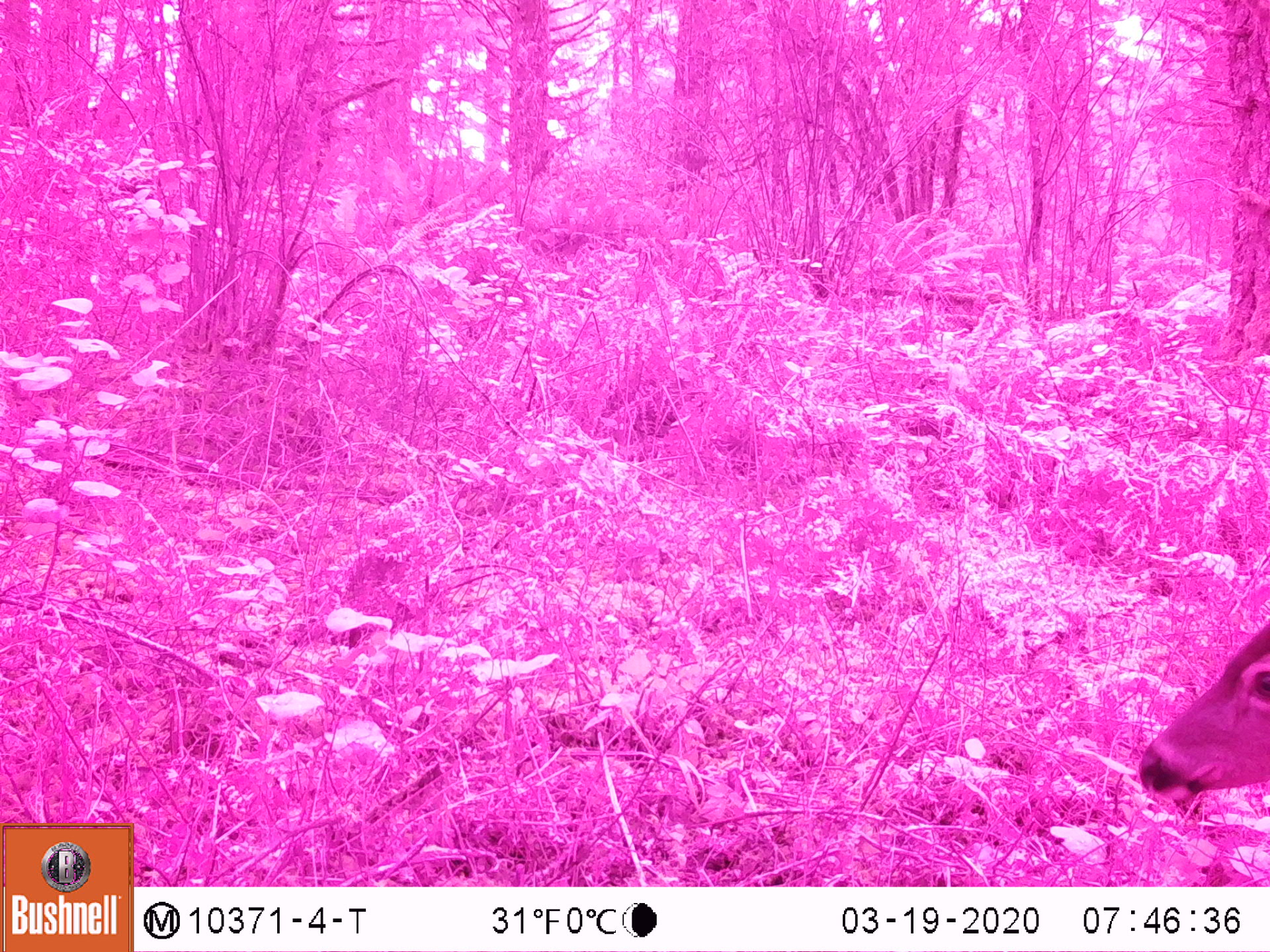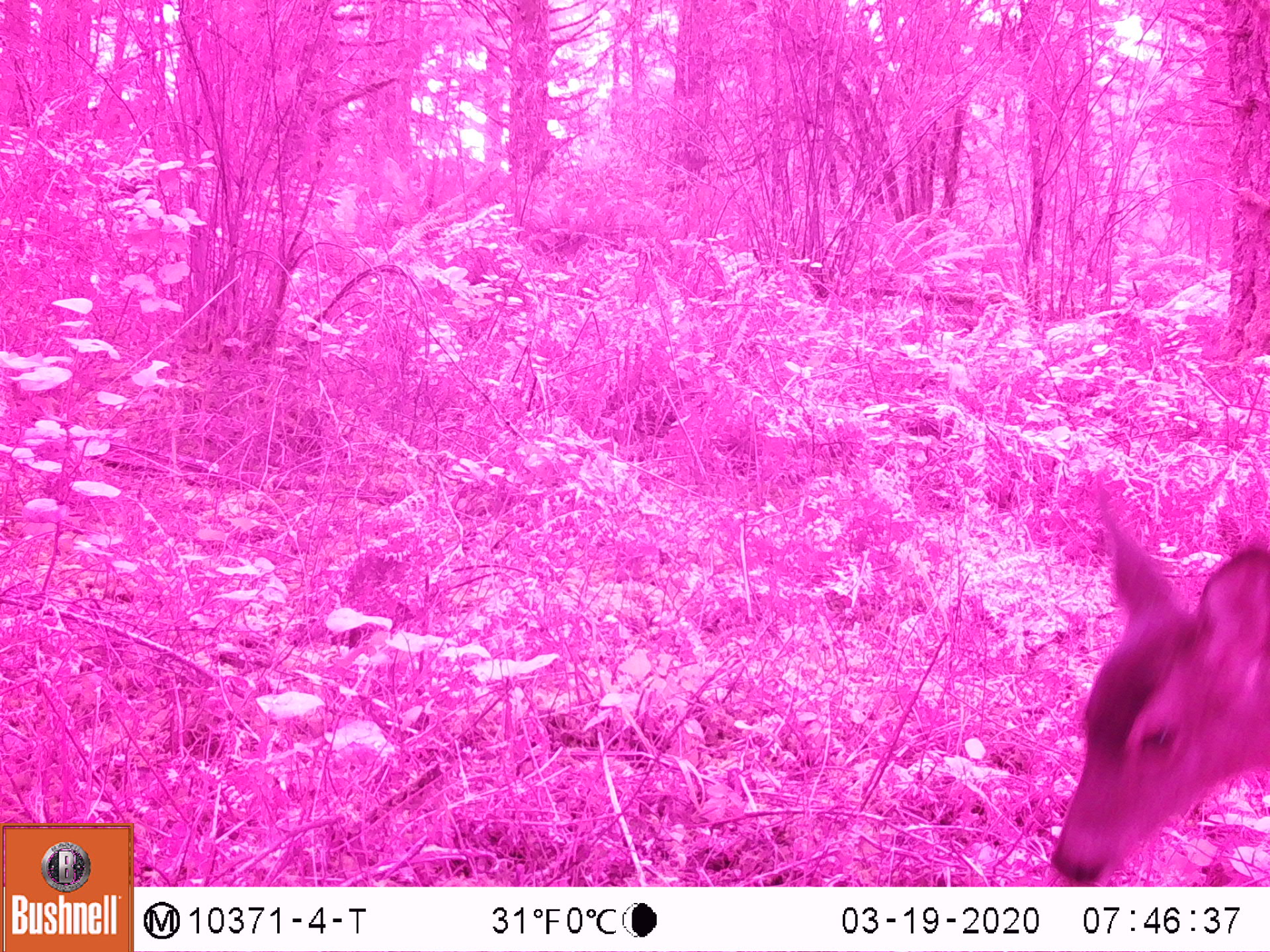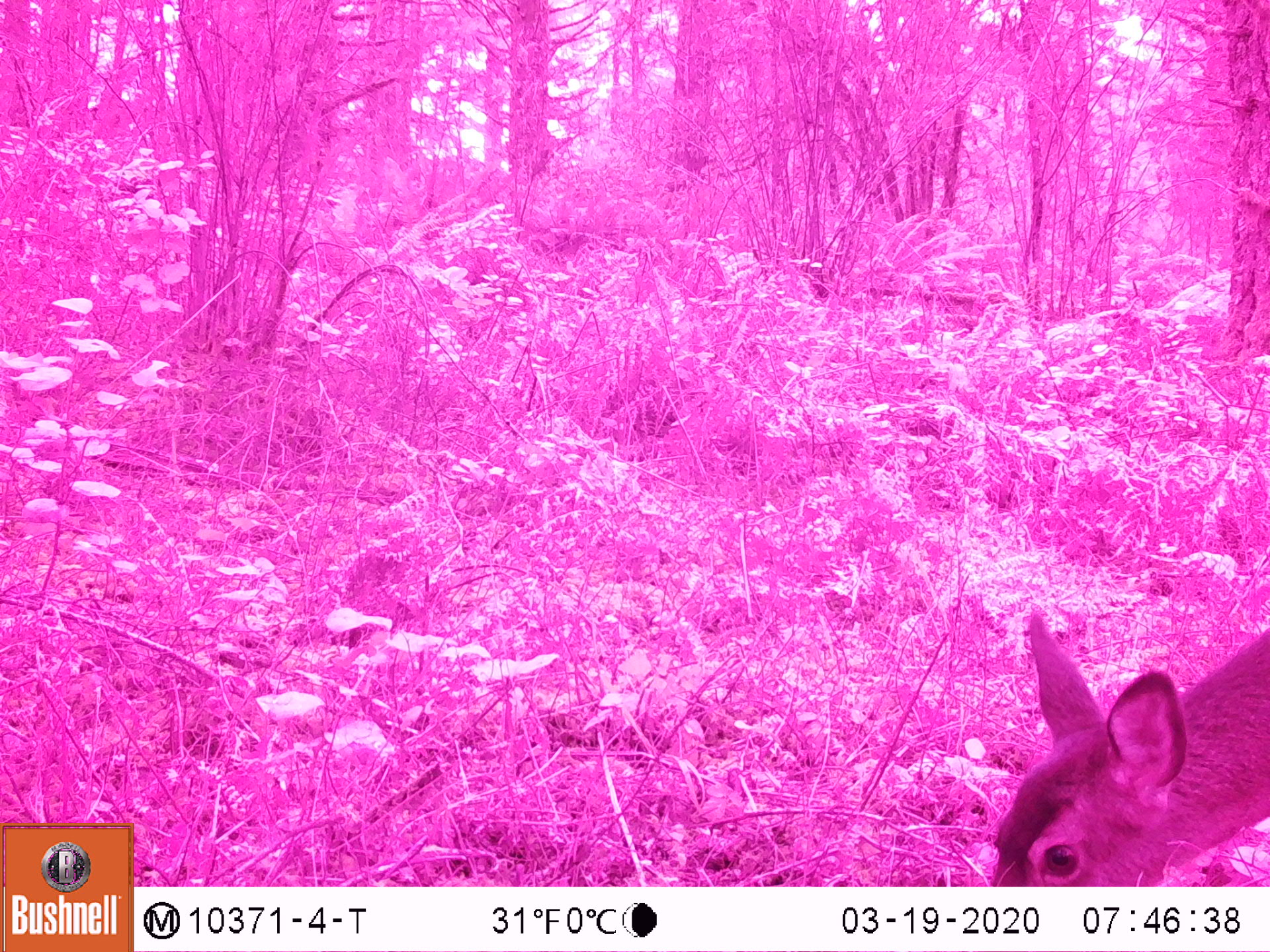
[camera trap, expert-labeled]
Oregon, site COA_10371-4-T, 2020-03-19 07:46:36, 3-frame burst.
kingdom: Animalia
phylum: Chordata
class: Mammalia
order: Artiodactyla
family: Cervidae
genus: Odocoileus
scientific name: Odocoileus hemionus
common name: black-tailed deer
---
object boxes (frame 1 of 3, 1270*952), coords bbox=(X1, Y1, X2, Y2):
black-tailed deer: bbox=(1134, 602, 1264, 805)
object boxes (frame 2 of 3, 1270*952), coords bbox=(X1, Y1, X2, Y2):
black-tailed deer: bbox=(1043, 516, 1264, 880)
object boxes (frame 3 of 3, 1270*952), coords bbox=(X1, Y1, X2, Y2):
black-tailed deer: bbox=(979, 596, 1266, 882)